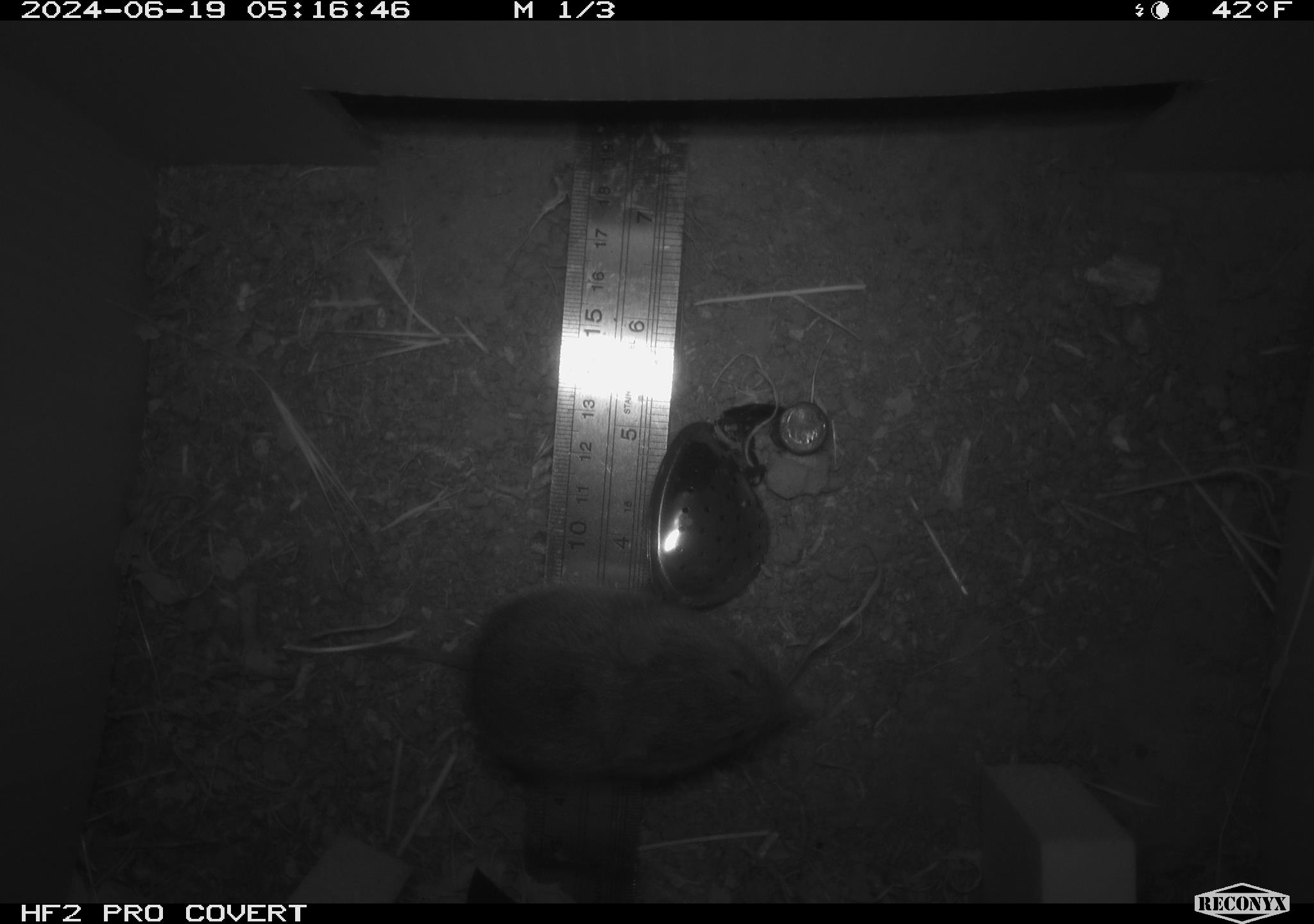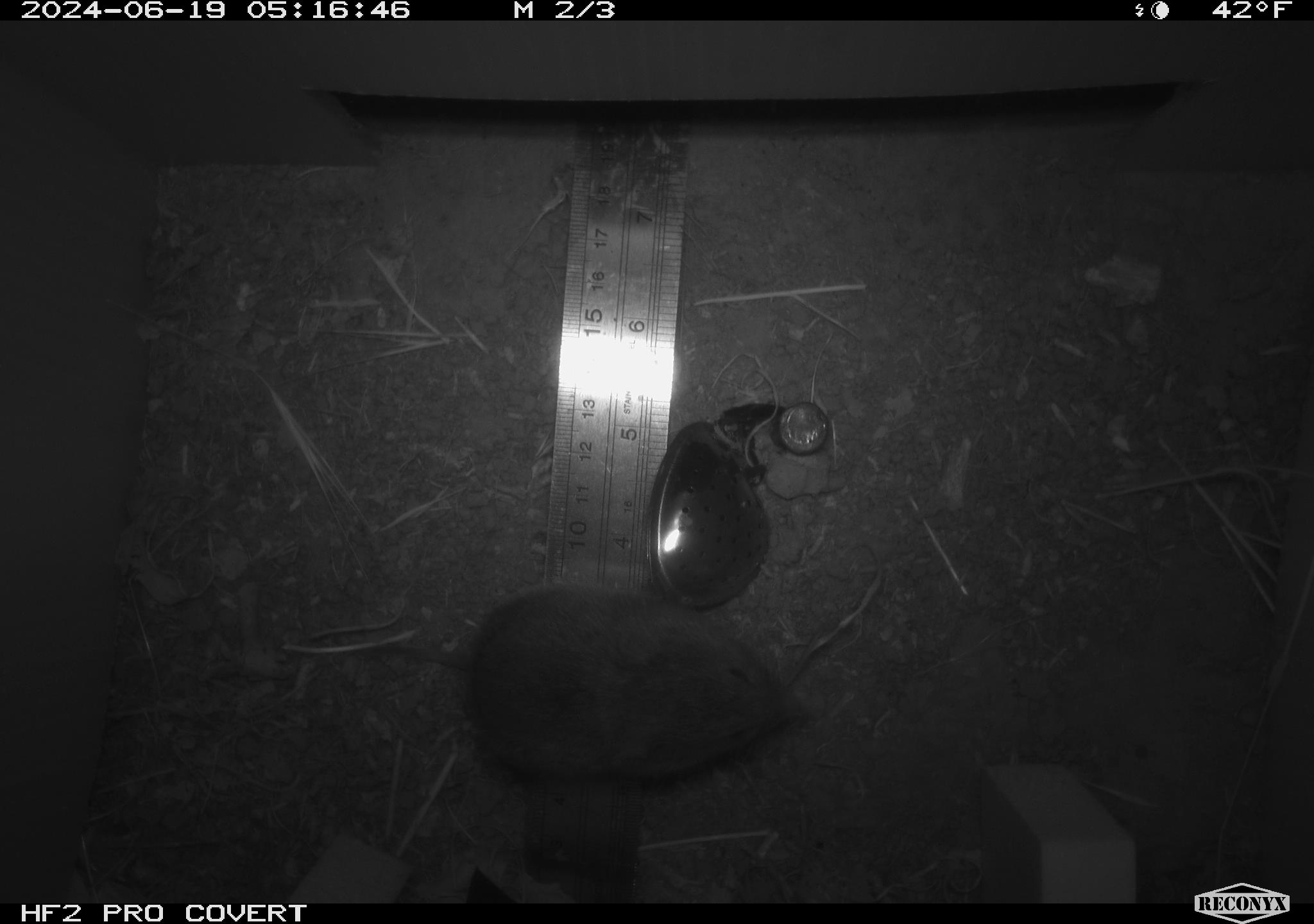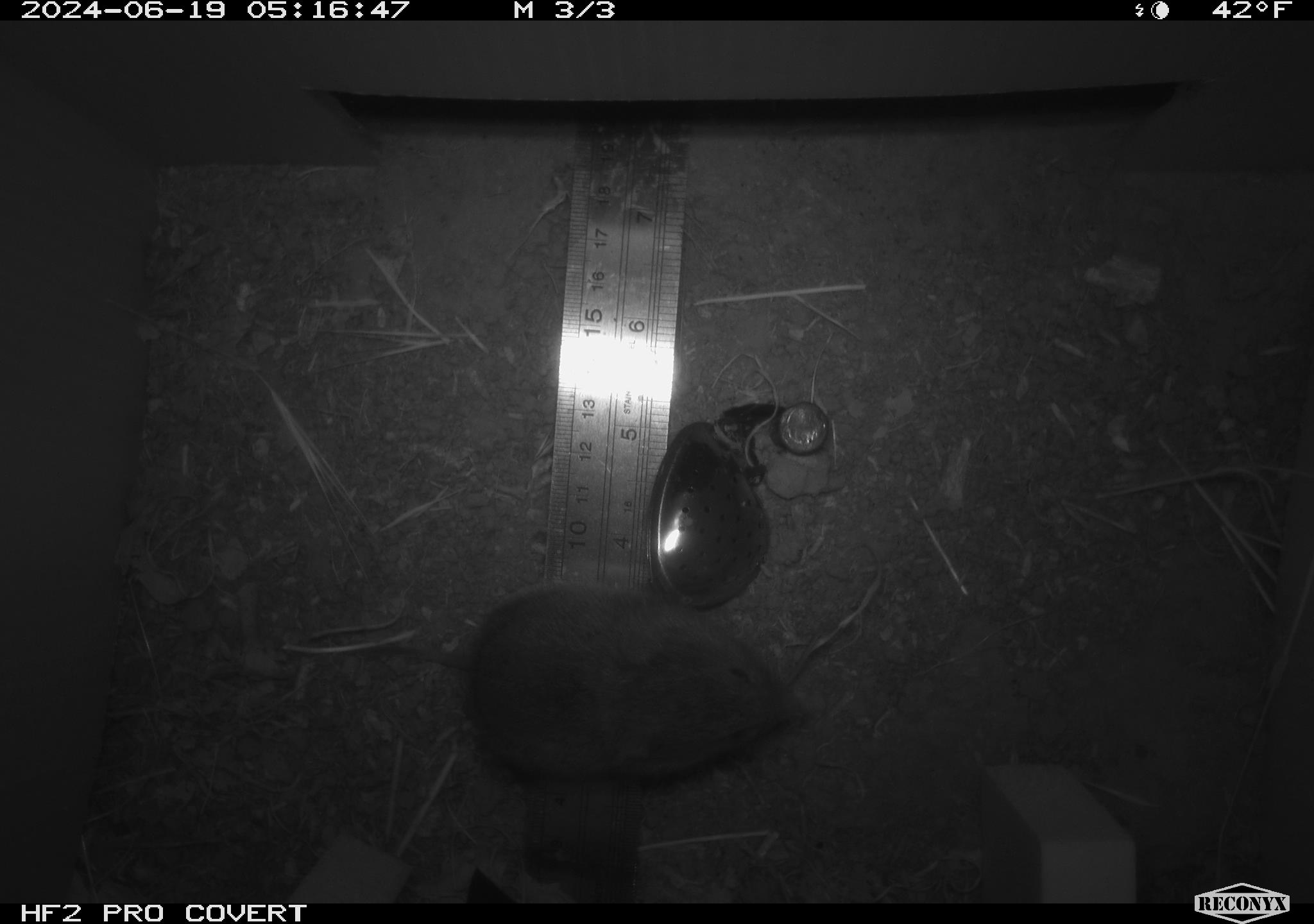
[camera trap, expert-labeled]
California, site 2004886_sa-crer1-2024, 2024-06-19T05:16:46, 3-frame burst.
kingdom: Animalia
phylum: Chordata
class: Mammalia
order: Rodentia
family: Cricetidae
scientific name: Arvicolinae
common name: voles, lemmings, and muskrats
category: arvicolinae subfamily